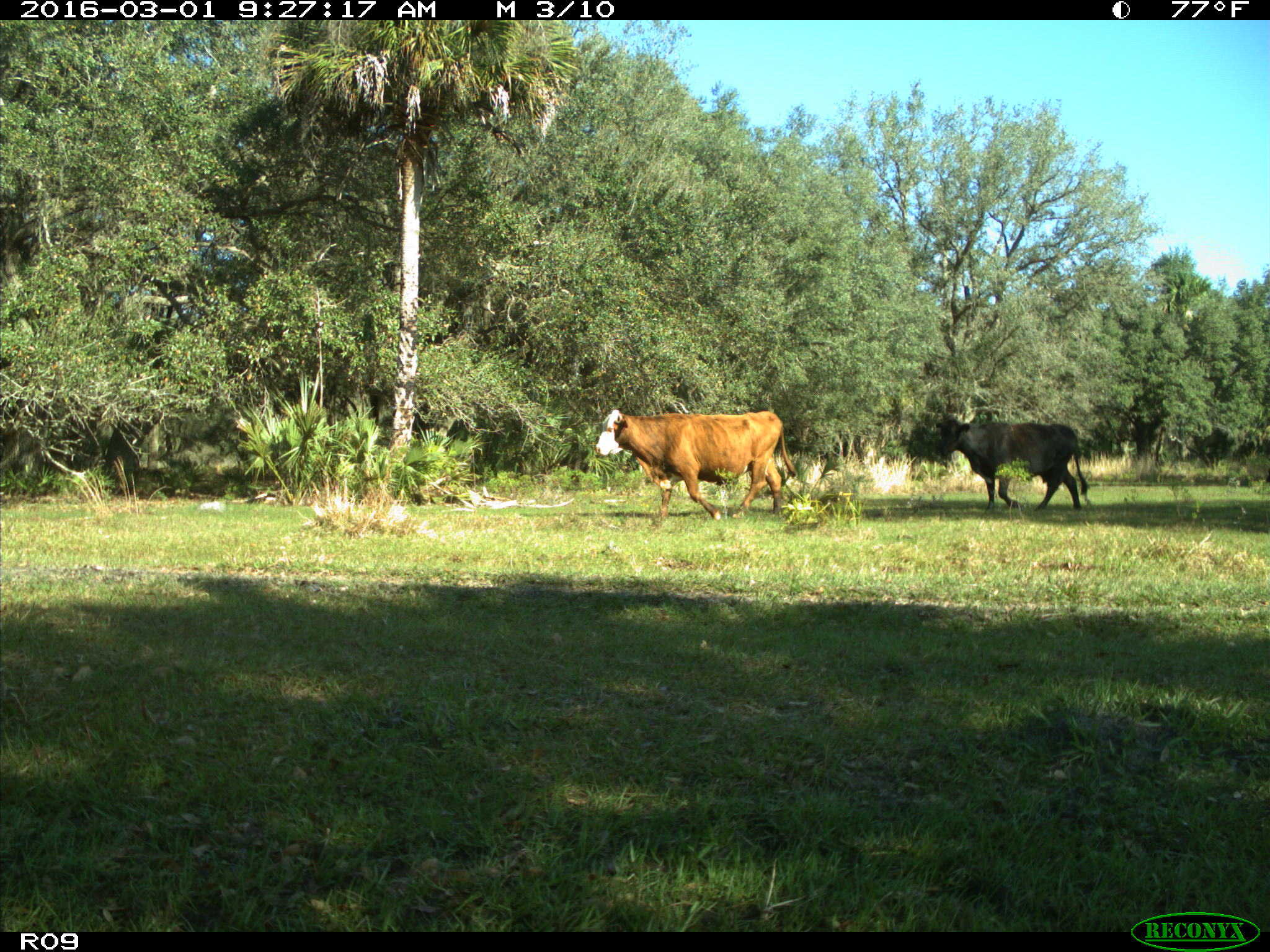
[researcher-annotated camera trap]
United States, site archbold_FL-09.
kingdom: Animalia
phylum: Chordata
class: Mammalia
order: Artiodactyla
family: Bovidae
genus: Bos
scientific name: Bos taurus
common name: domestic cow